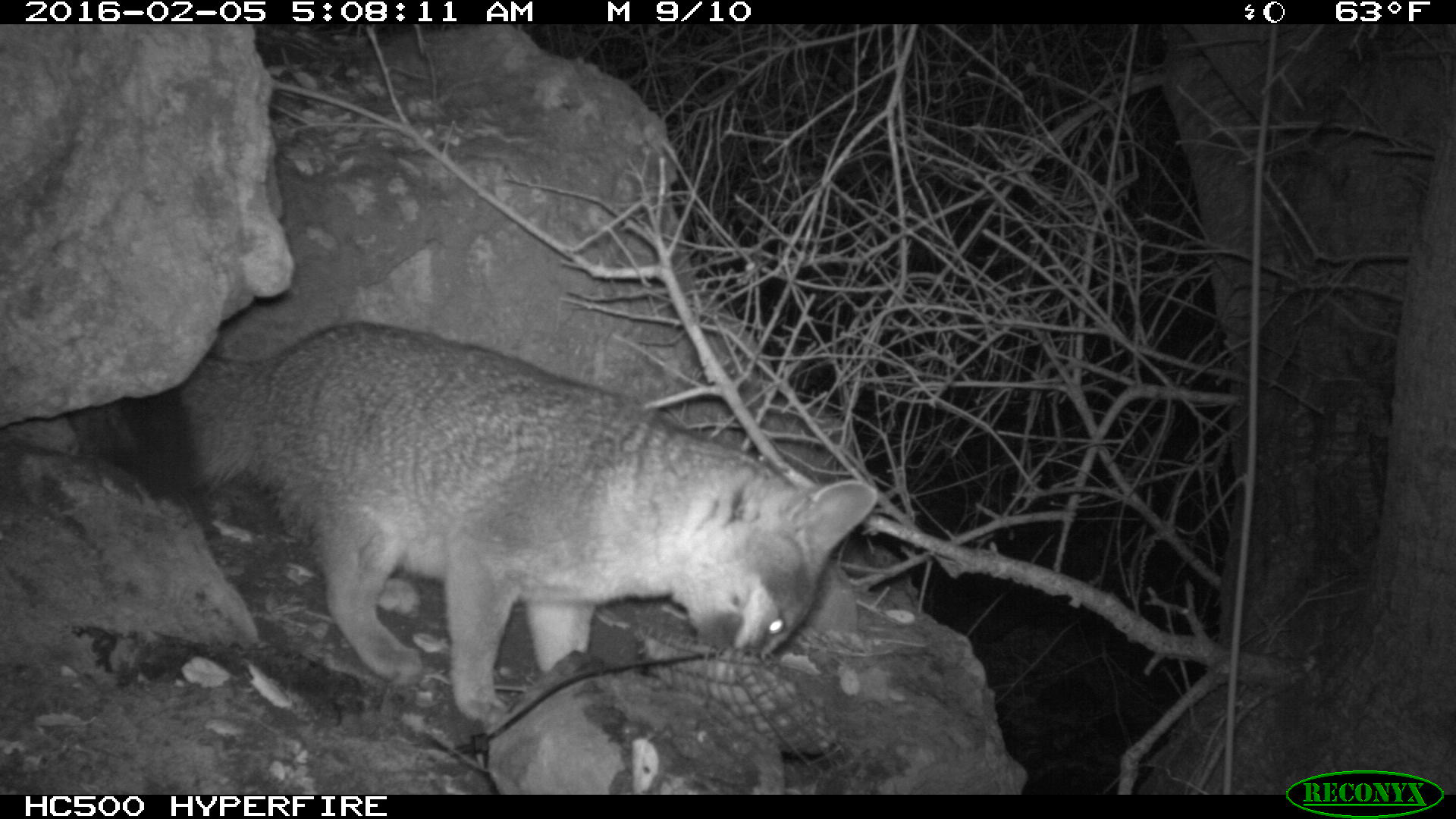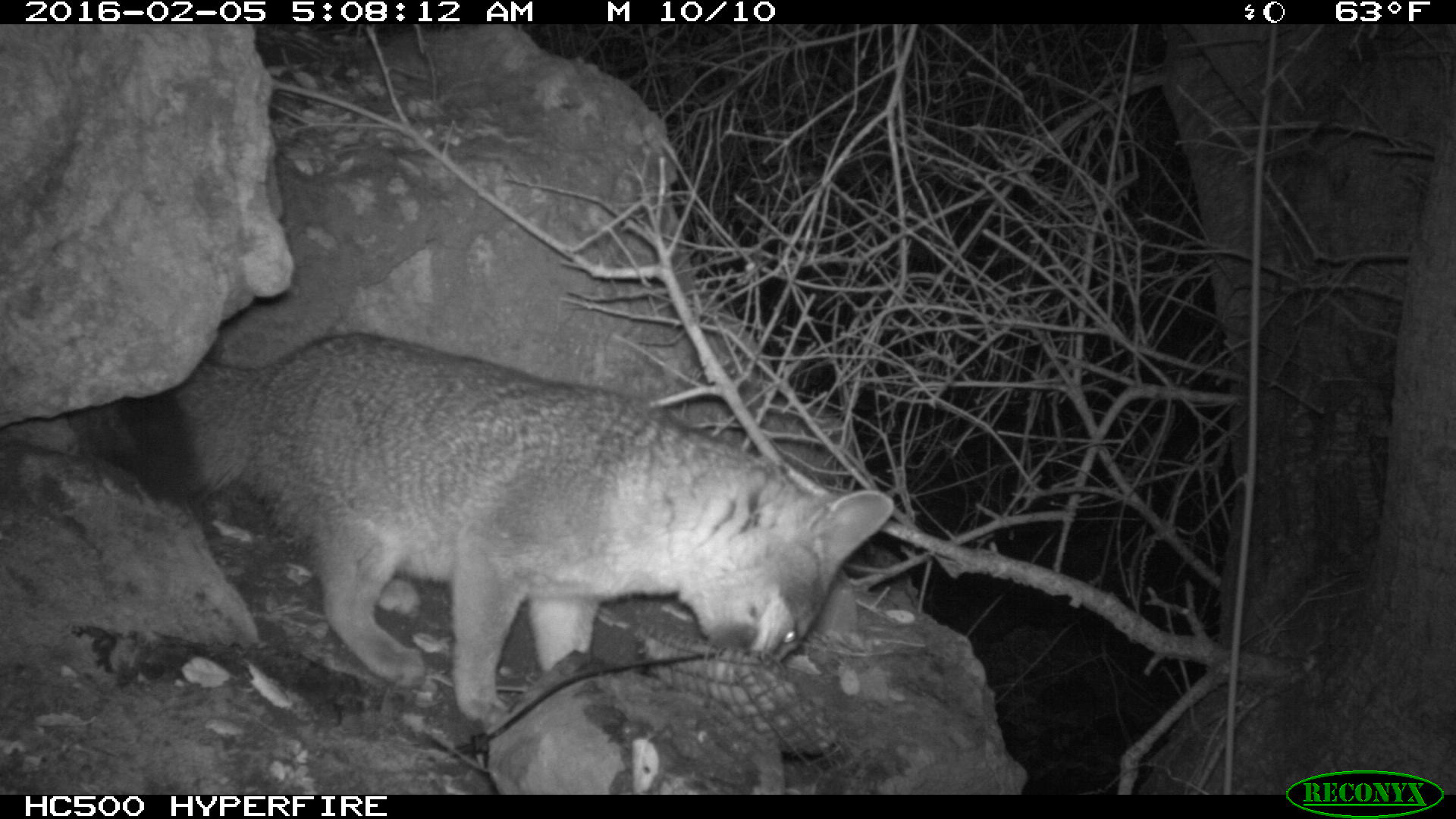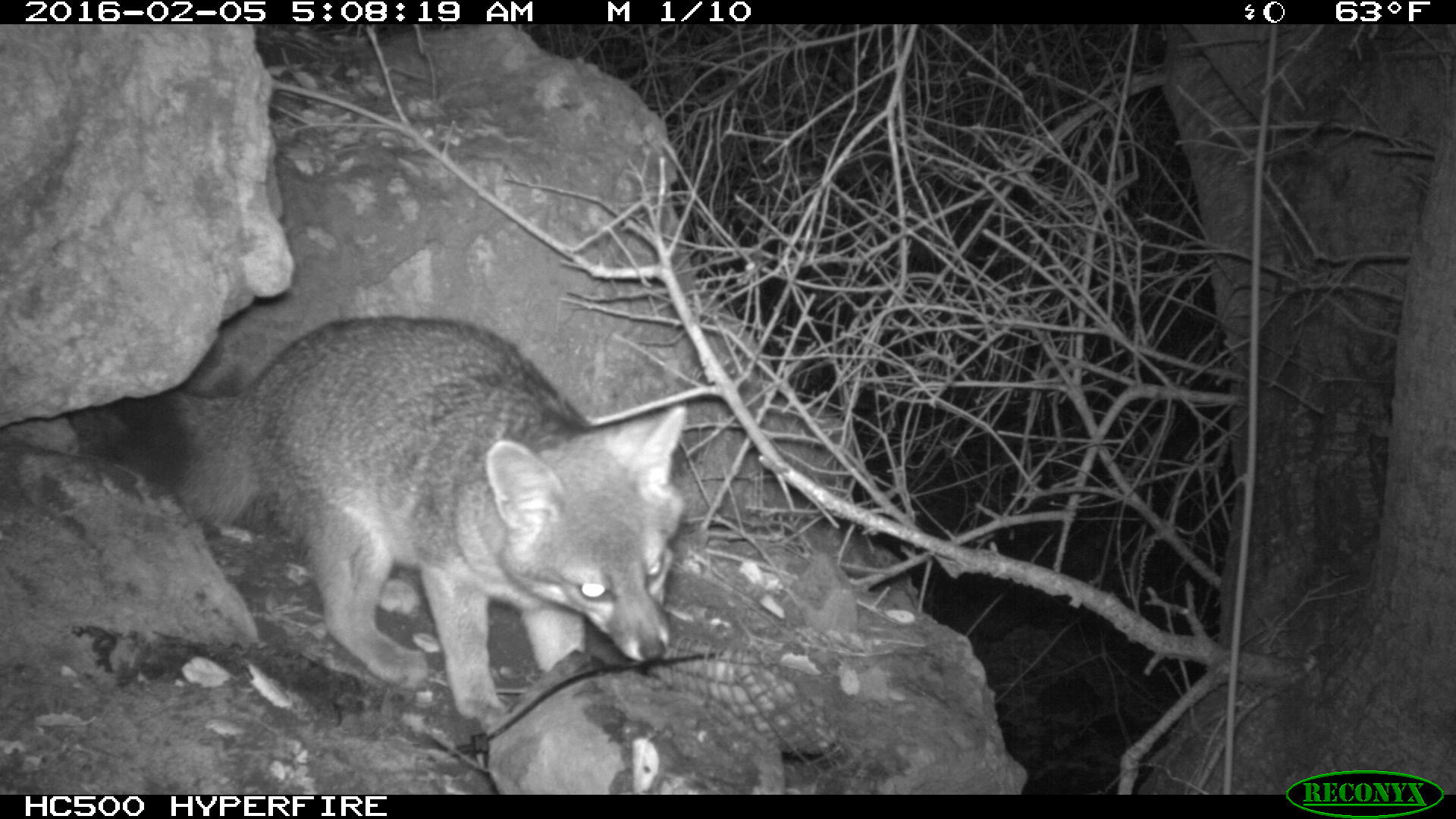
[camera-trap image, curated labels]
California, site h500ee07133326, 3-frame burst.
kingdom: Animalia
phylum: Chordata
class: Mammalia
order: Carnivora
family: Canidae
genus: Urocyon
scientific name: Urocyon littoralis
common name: island fox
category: fox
Fox (island fox) (Urocyon littoralis).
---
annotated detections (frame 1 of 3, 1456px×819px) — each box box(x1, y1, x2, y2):
fox: box(67, 321, 880, 725)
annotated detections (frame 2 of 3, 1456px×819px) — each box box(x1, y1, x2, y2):
fox: box(67, 334, 894, 734)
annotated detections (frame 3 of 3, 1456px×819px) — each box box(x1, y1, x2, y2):
fox: box(72, 319, 689, 734)